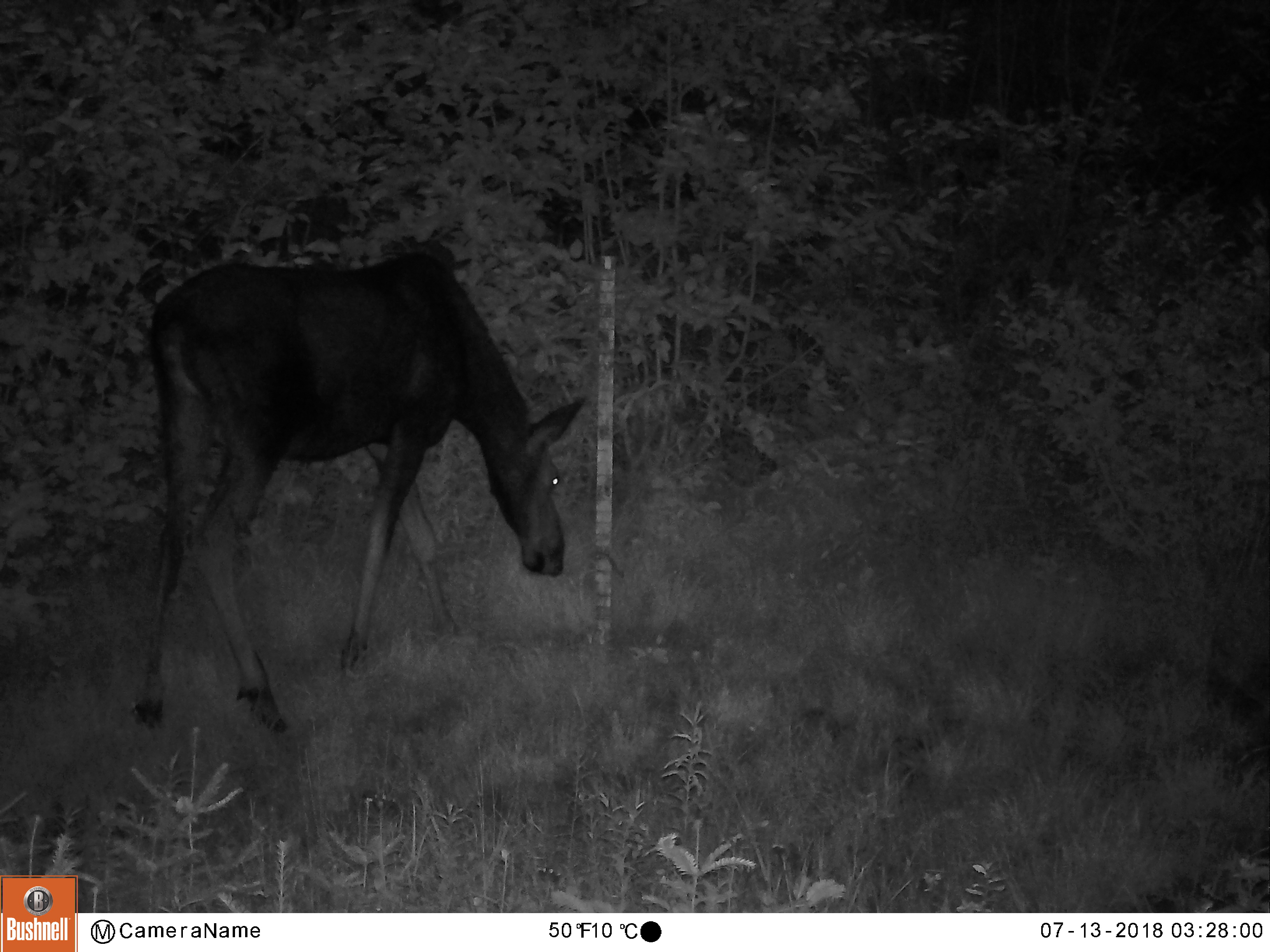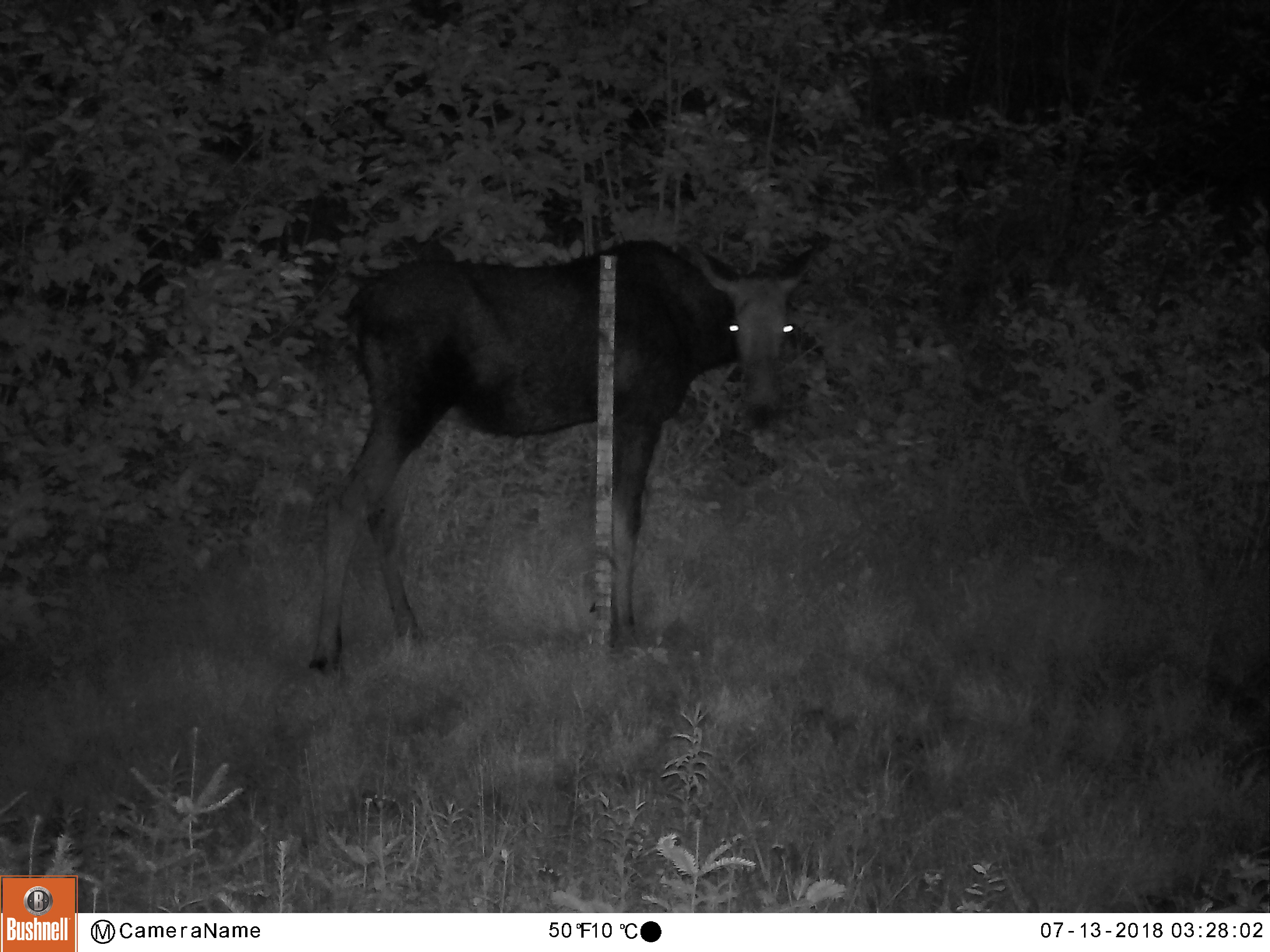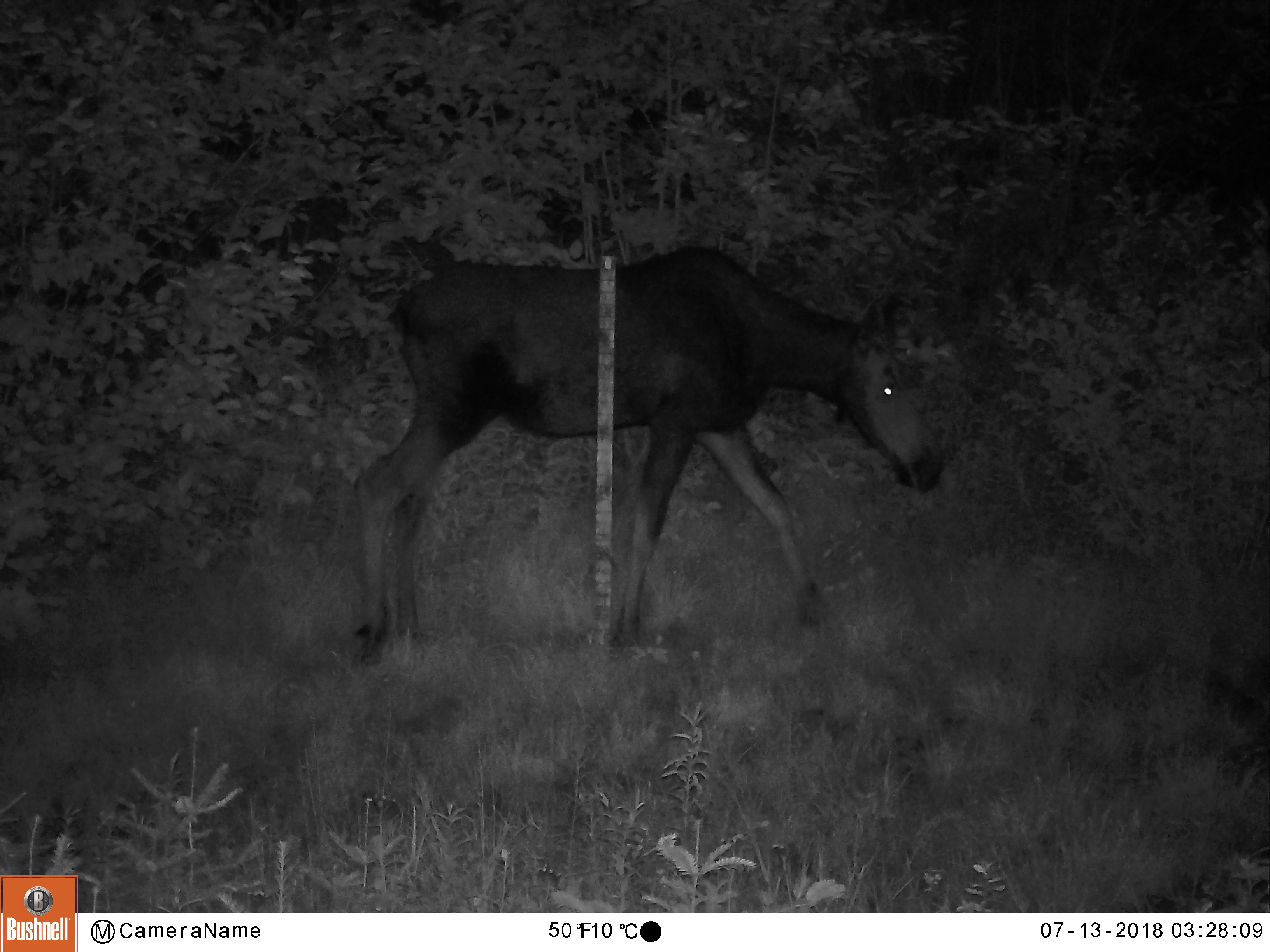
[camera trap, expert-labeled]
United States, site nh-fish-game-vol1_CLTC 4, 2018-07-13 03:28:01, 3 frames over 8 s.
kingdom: Animalia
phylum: Chordata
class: Mammalia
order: Artiodactyla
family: Cervidae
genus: Alces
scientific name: Alces alces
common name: moose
Moose (Alces alces).